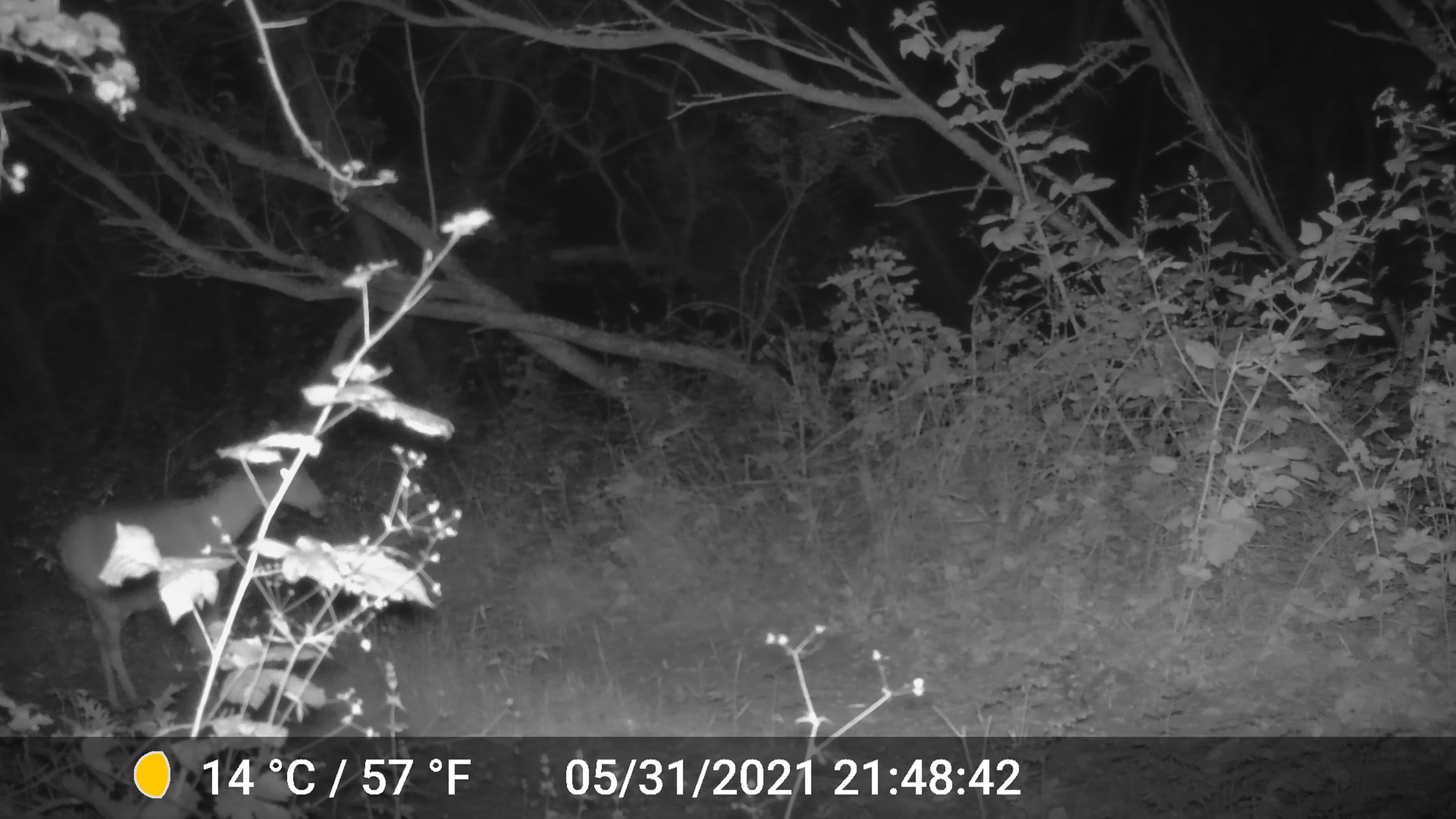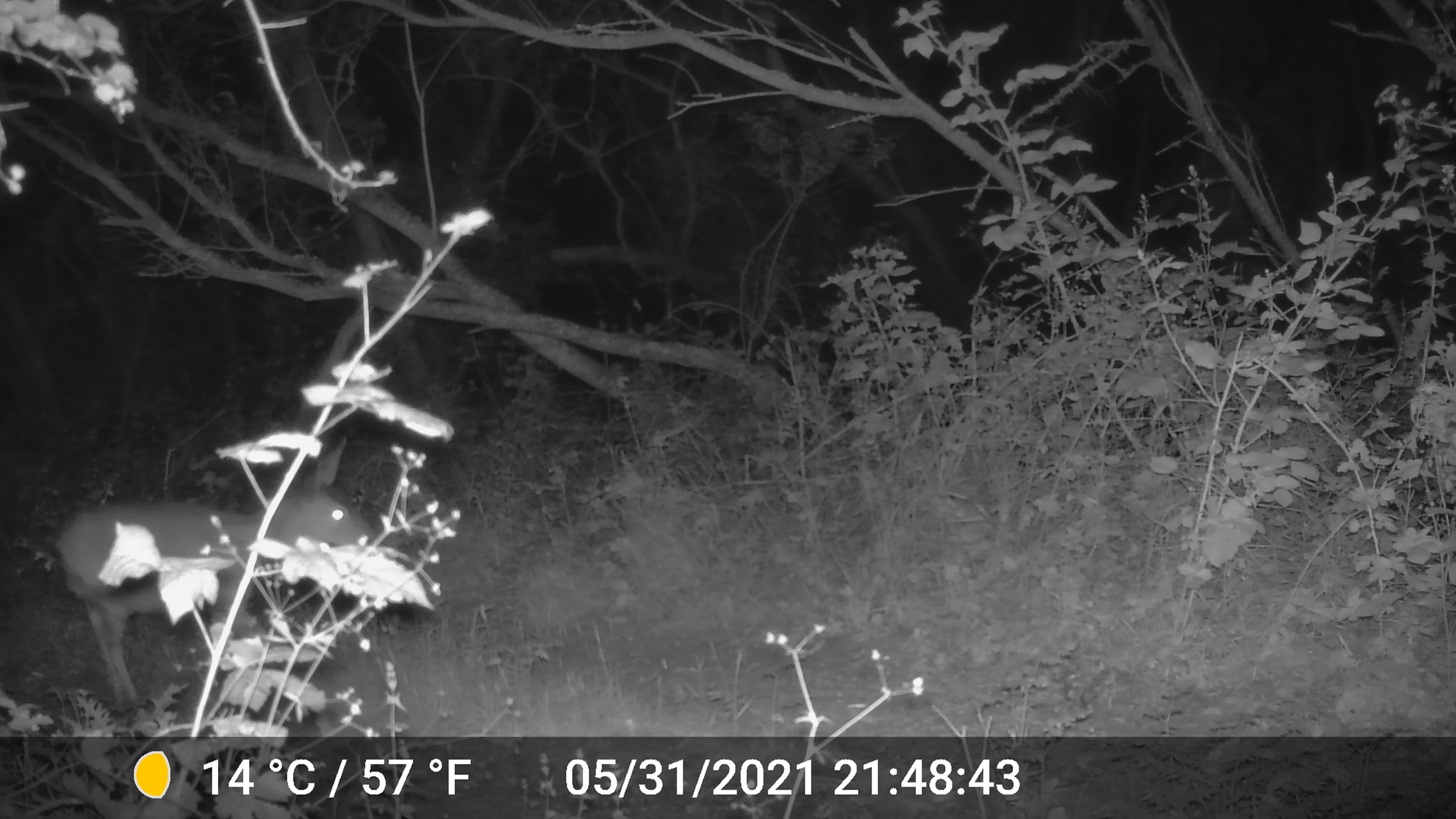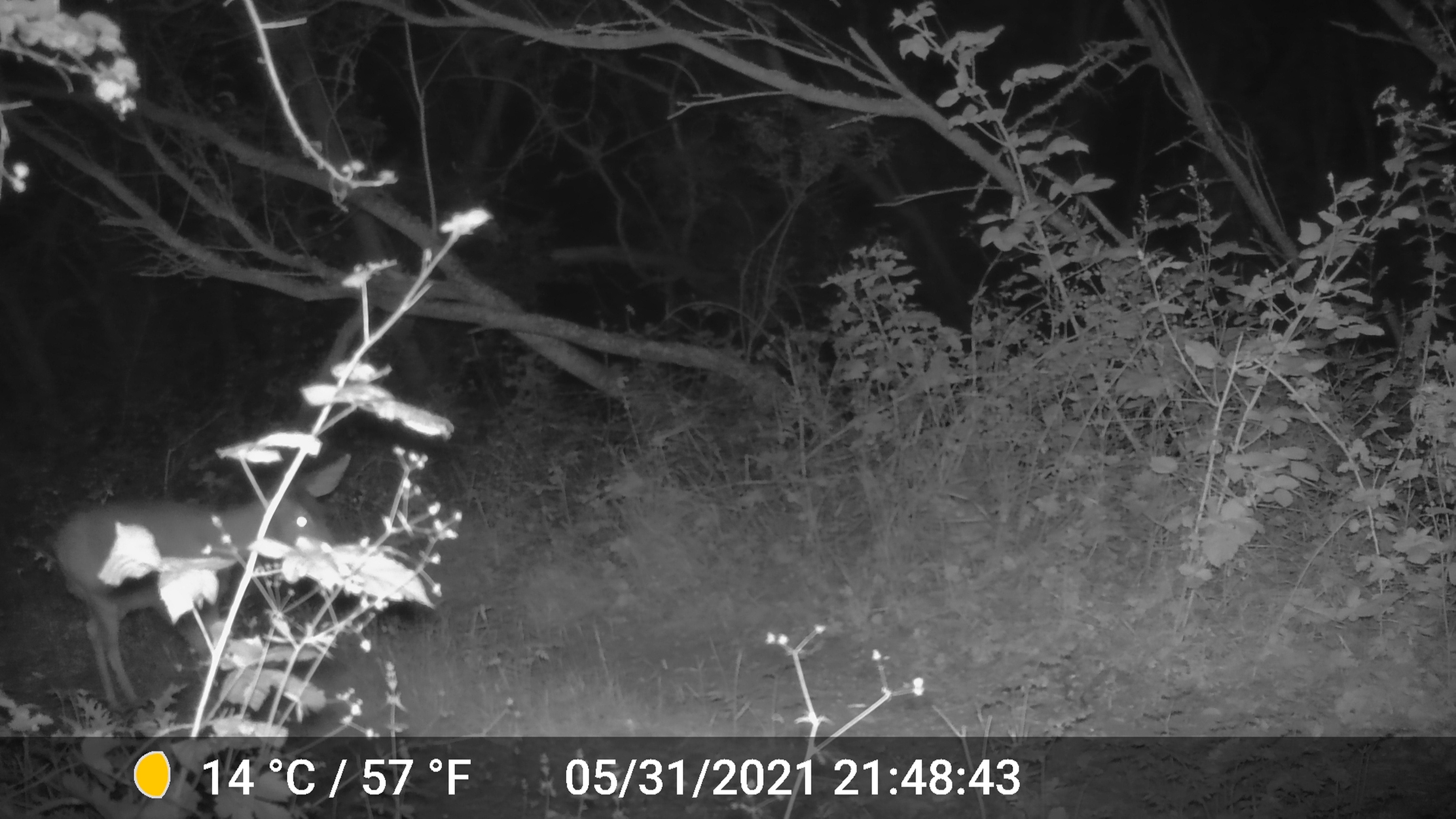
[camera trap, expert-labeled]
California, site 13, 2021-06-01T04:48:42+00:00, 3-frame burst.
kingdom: Animalia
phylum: Chordata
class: Mammalia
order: Artiodactyla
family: Cervidae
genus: Odocoileus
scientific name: Odocoileus hemionus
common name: mule deer